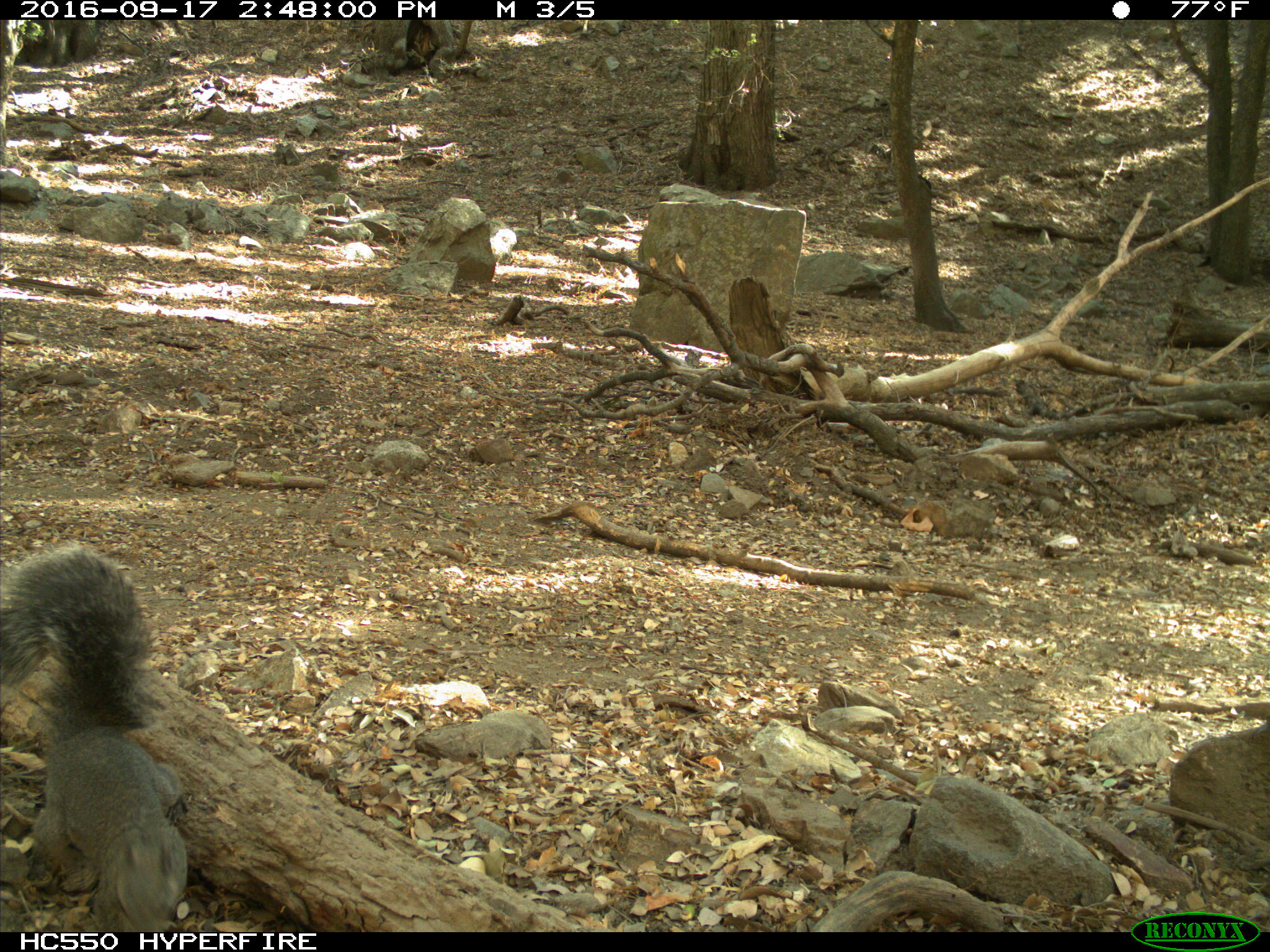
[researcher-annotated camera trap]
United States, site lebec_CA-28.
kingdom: Animalia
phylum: Chordata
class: Mammalia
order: Rodentia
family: Sciuridae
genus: Sciurus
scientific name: Sciurus carolinensis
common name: eastern gray squirrel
Sciurus carolinensis (eastern gray squirrel).